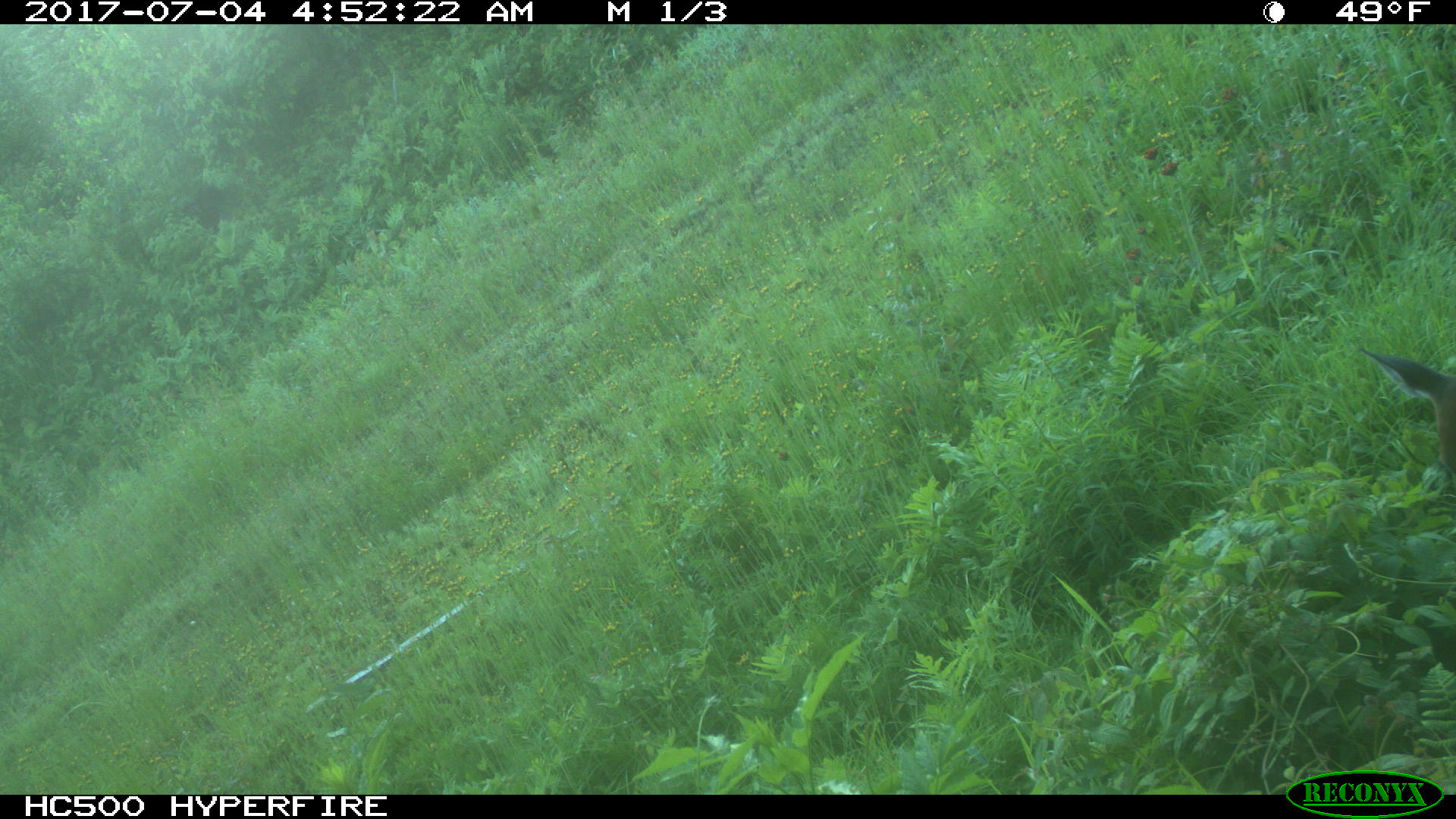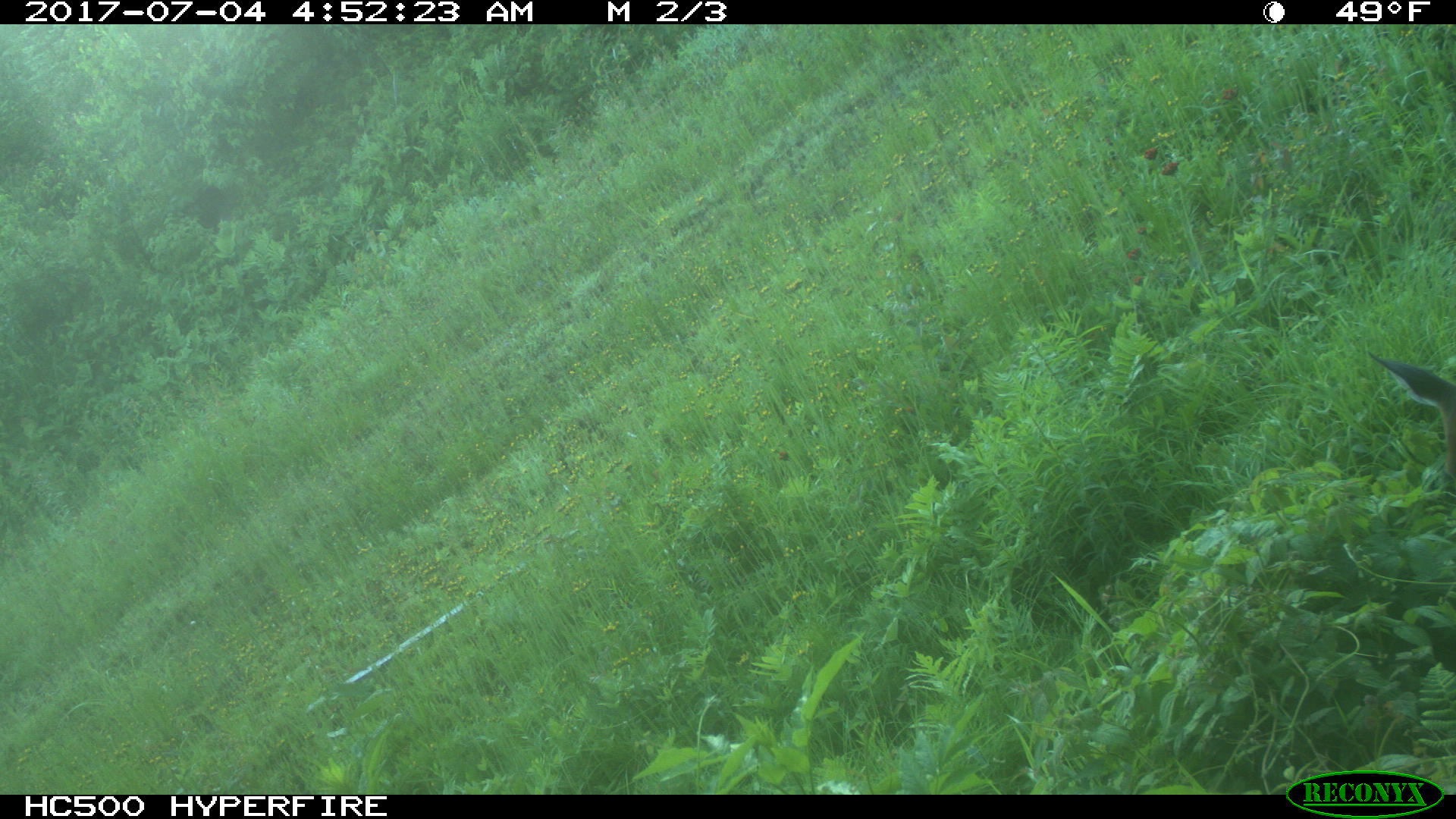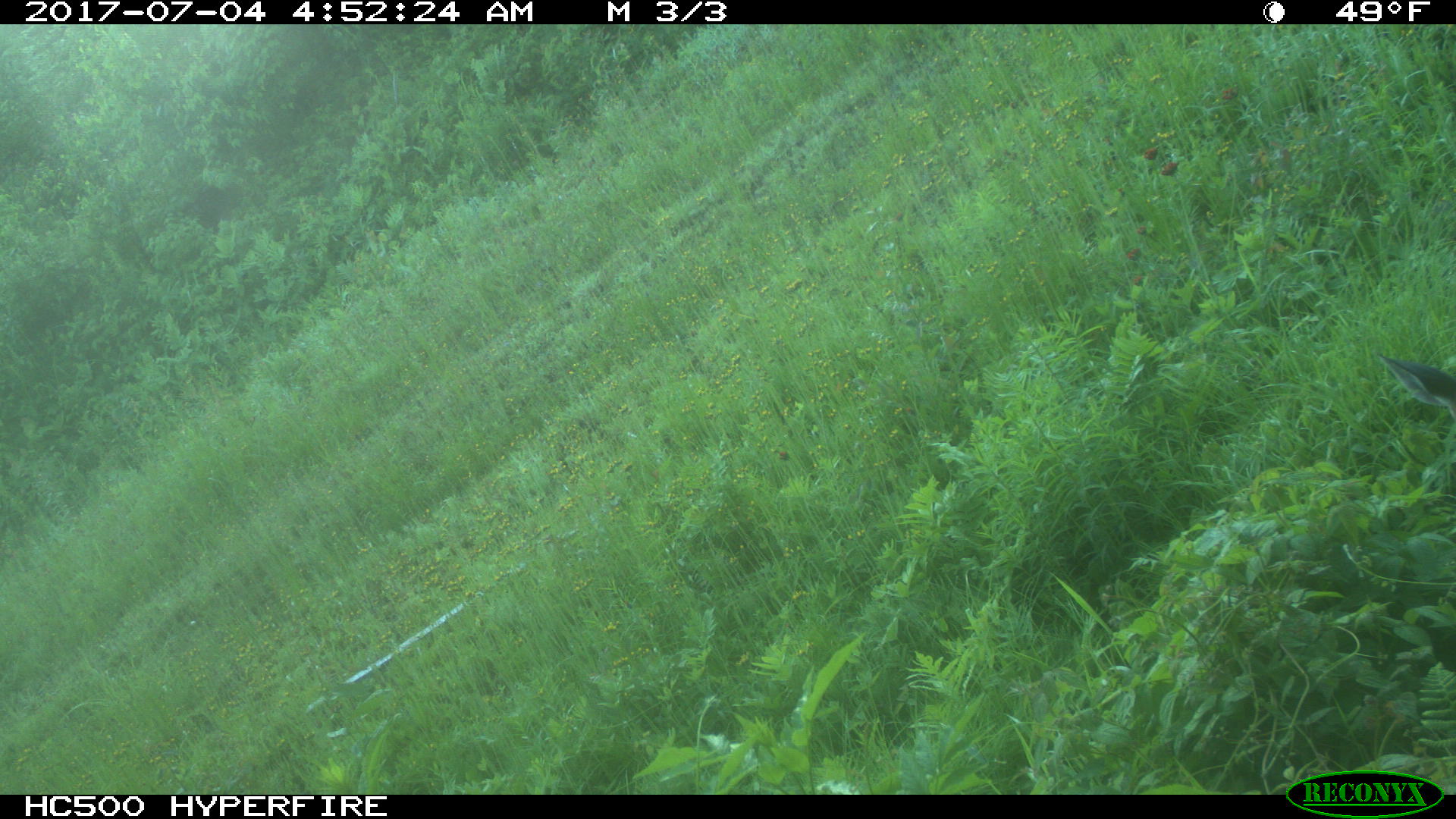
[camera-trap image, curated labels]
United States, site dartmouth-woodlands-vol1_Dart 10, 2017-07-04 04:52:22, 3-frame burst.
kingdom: Animalia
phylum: Chordata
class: Mammalia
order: Artiodactyla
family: Cervidae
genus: Odocoileus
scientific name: Odocoileus virginianus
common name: white-tailed deer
White-tailed deer (Odocoileus virginianus).